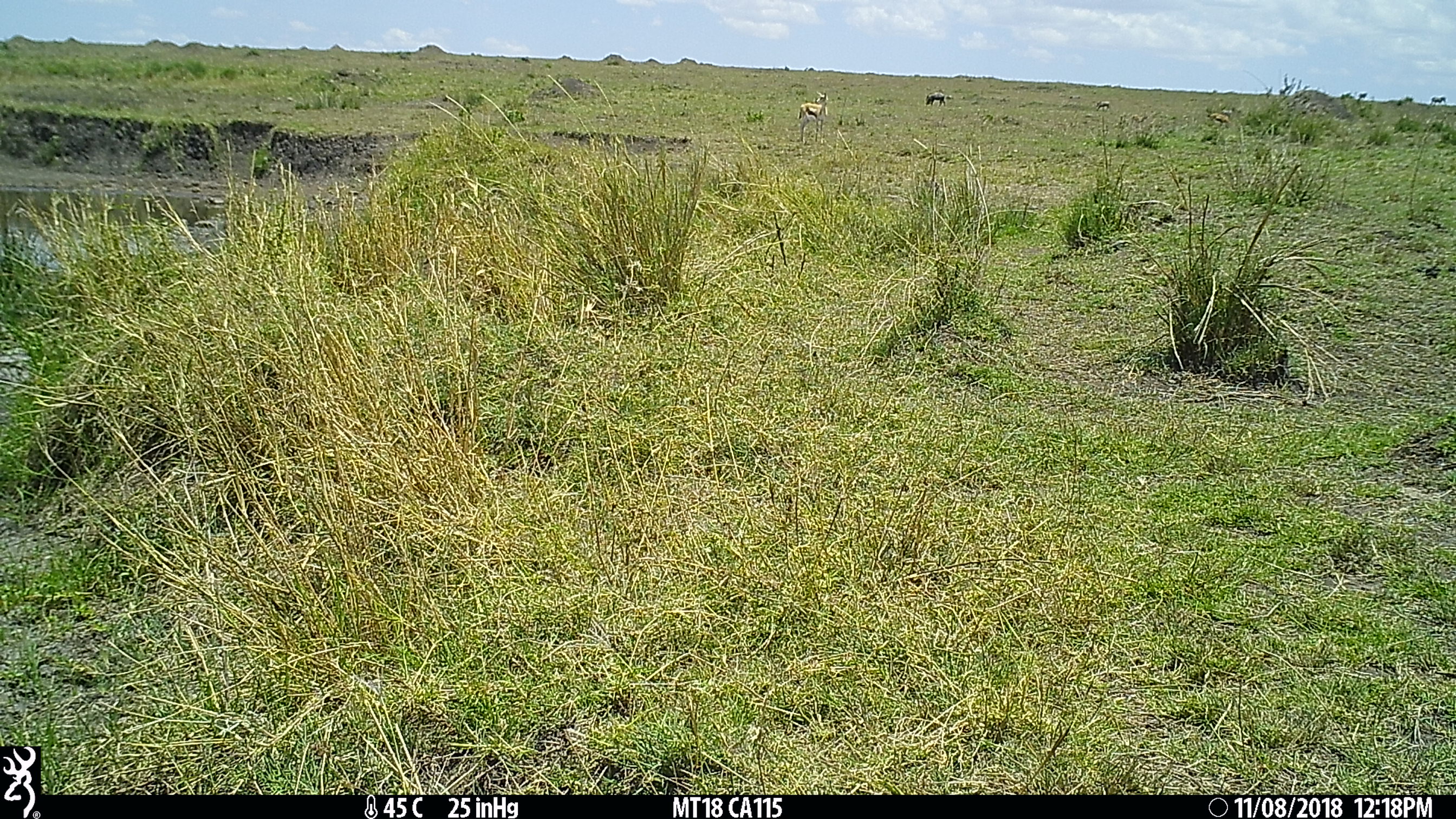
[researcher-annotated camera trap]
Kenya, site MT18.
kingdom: Animalia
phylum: Chordata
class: Mammalia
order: Artiodactyla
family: Bovidae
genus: Eudorcas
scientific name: Eudorcas thomsonii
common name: thomon's gazelle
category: gazelle thomsons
Gazelle thomsons (thomon's gazelle) (Eudorcas thomsonii).